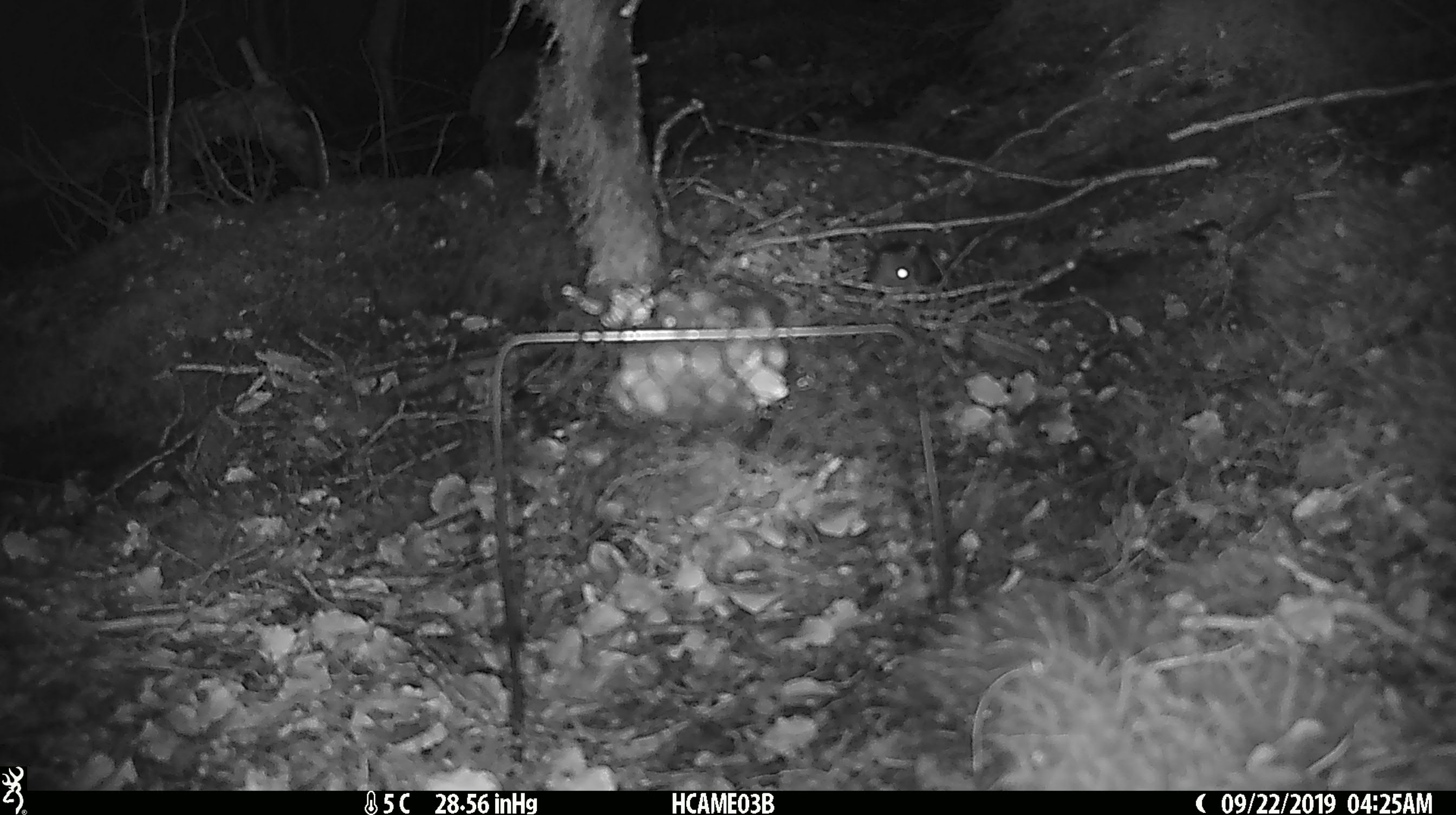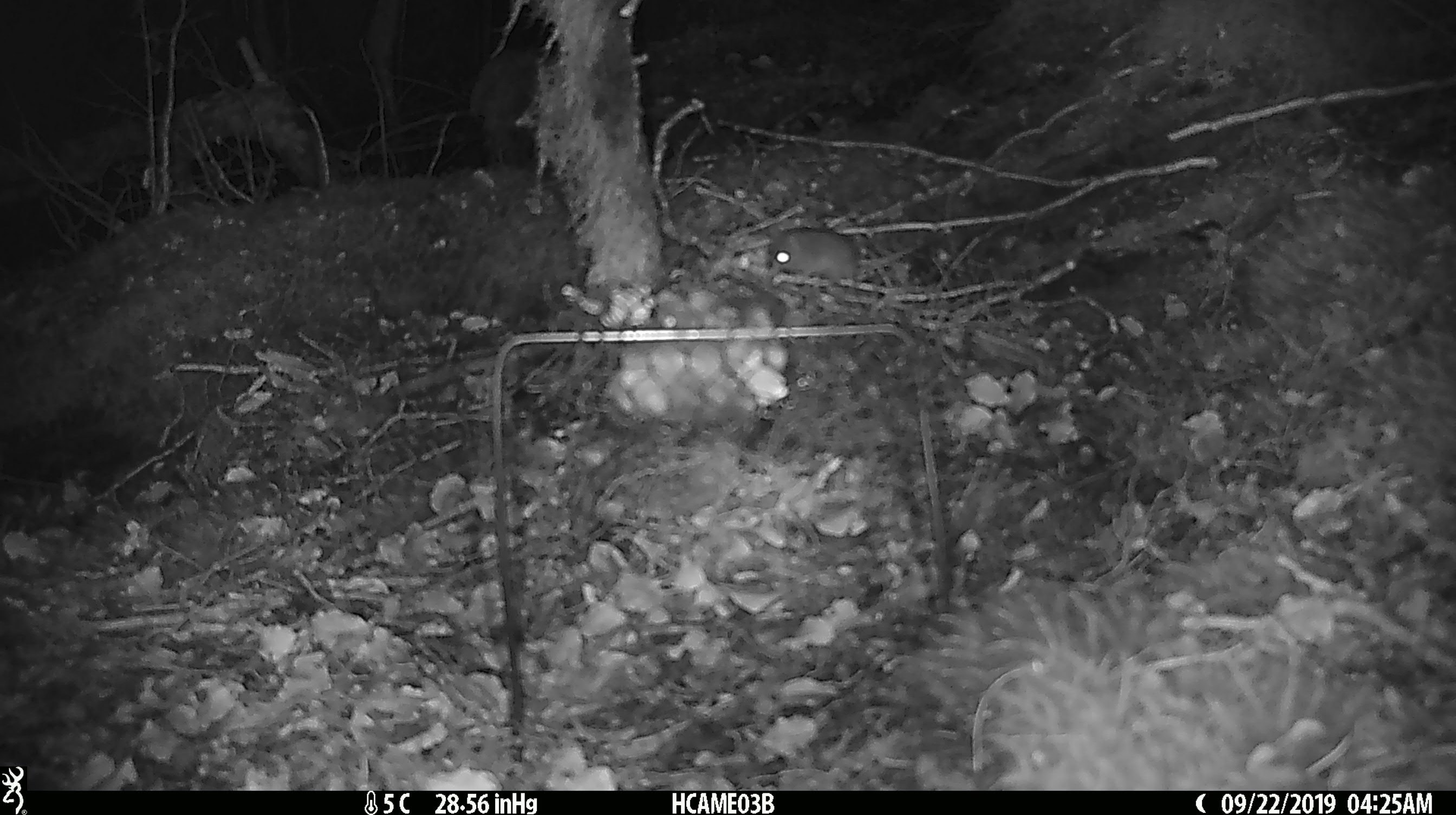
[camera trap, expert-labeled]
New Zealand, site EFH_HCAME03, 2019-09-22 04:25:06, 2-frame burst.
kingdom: Animalia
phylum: Chordata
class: Mammalia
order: Rodentia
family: Muridae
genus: Mus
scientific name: Mus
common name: mouse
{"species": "mouse (Mus)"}